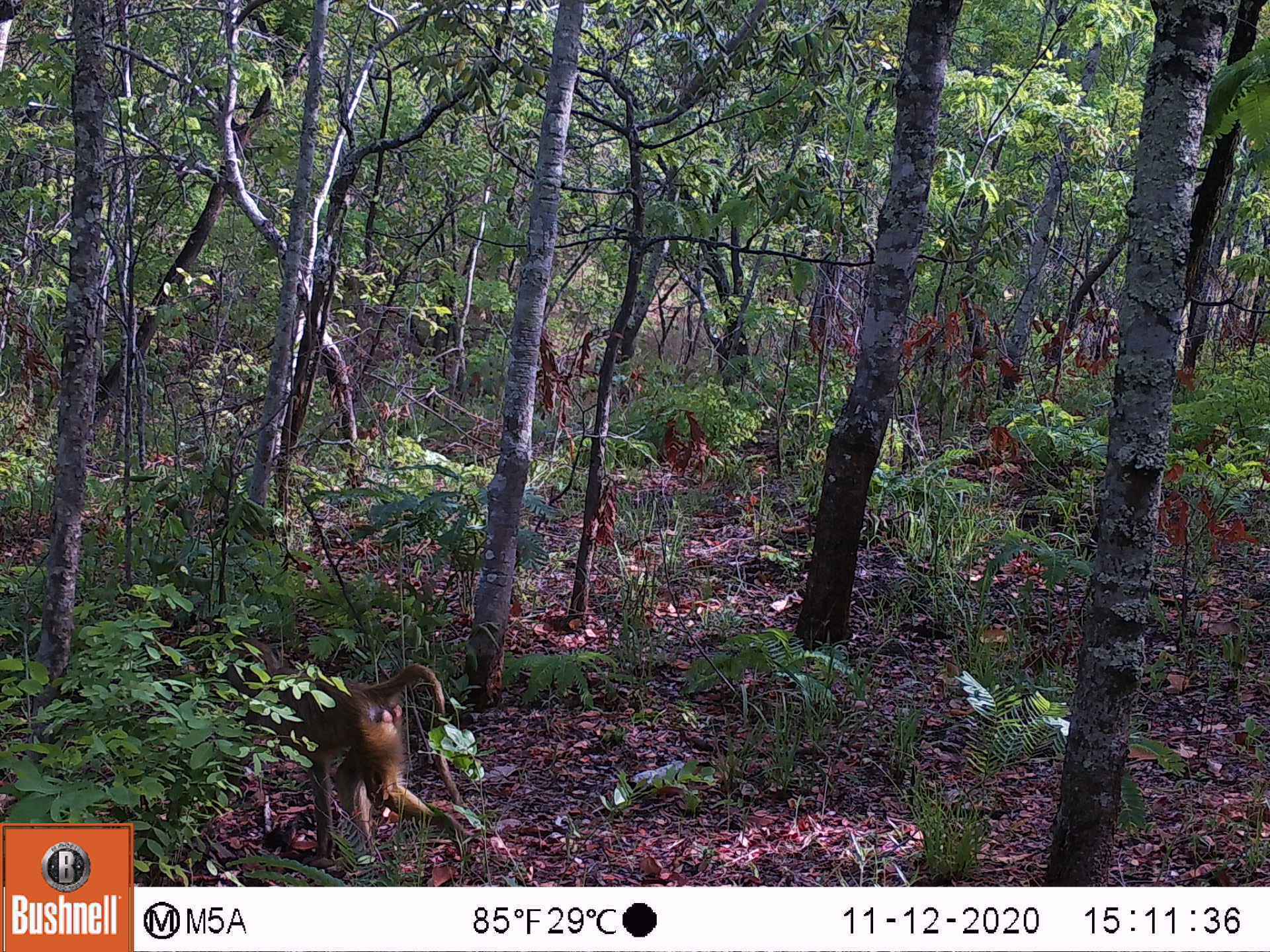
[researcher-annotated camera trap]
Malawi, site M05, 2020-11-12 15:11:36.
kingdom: Animalia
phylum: Chordata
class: Mammalia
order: Primates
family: Cercopithecidae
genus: Papio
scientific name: Papio cynocephalus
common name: yellow baboon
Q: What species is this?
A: Yellow baboon (Papio cynocephalus).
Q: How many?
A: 1.